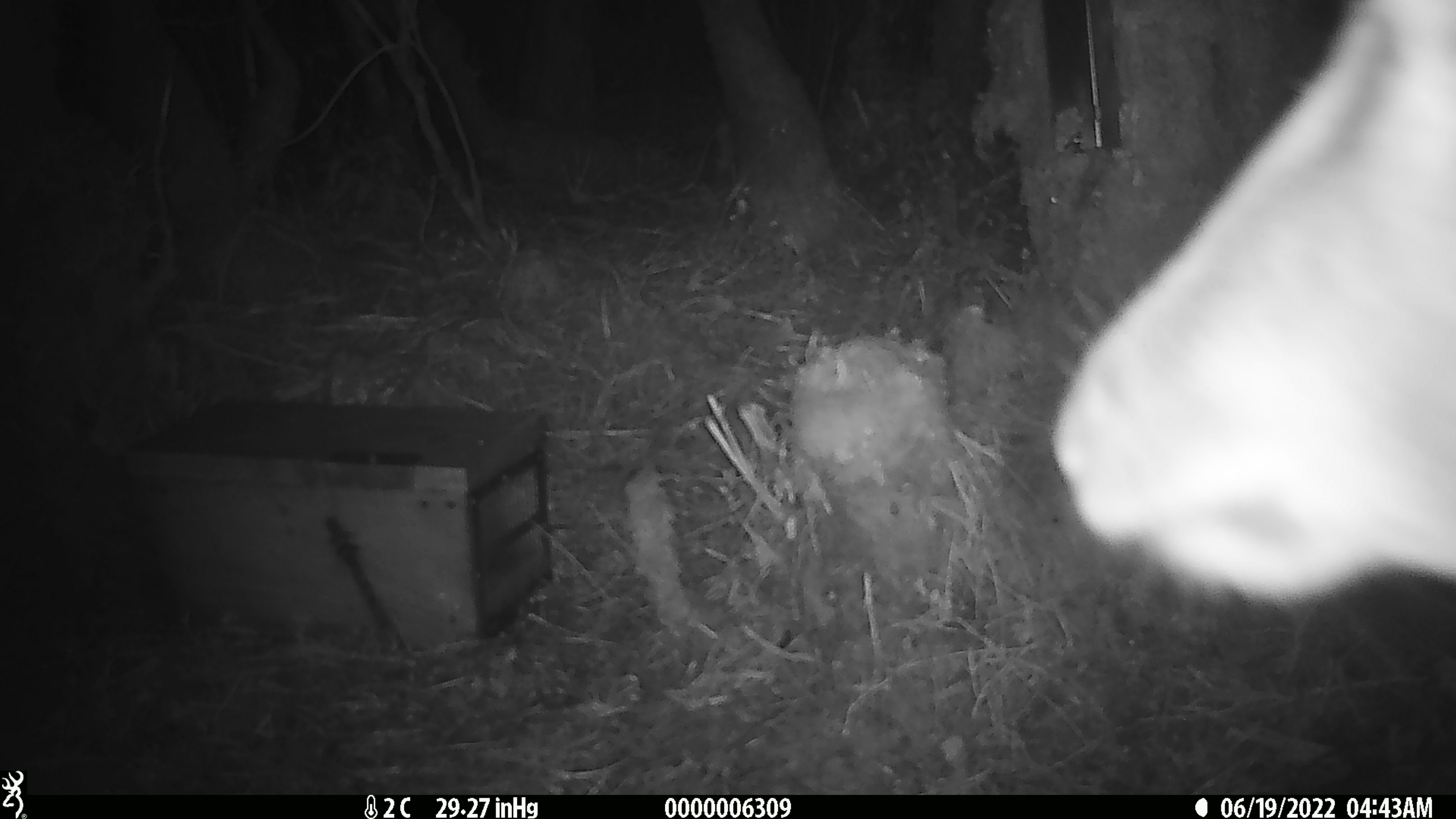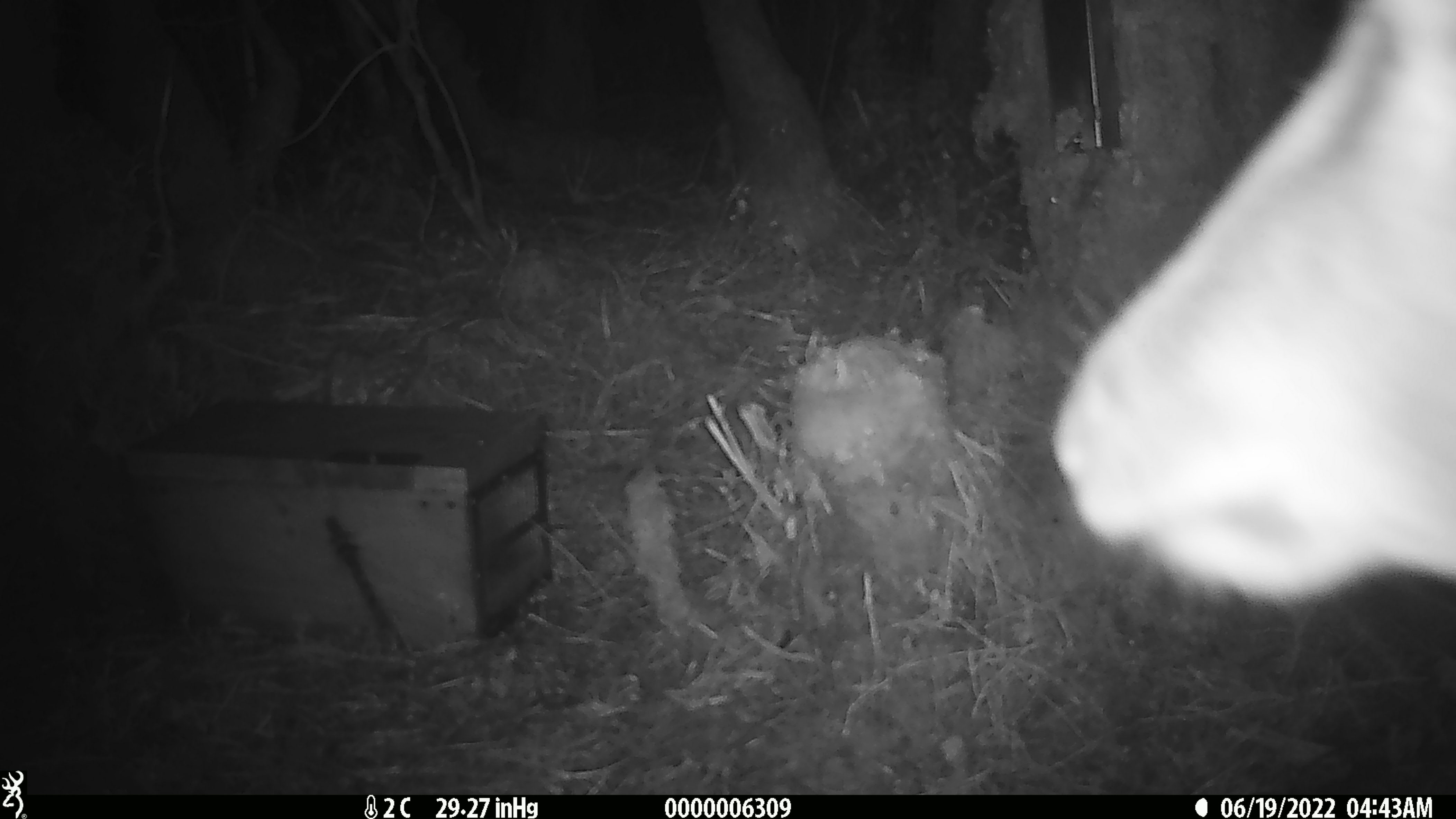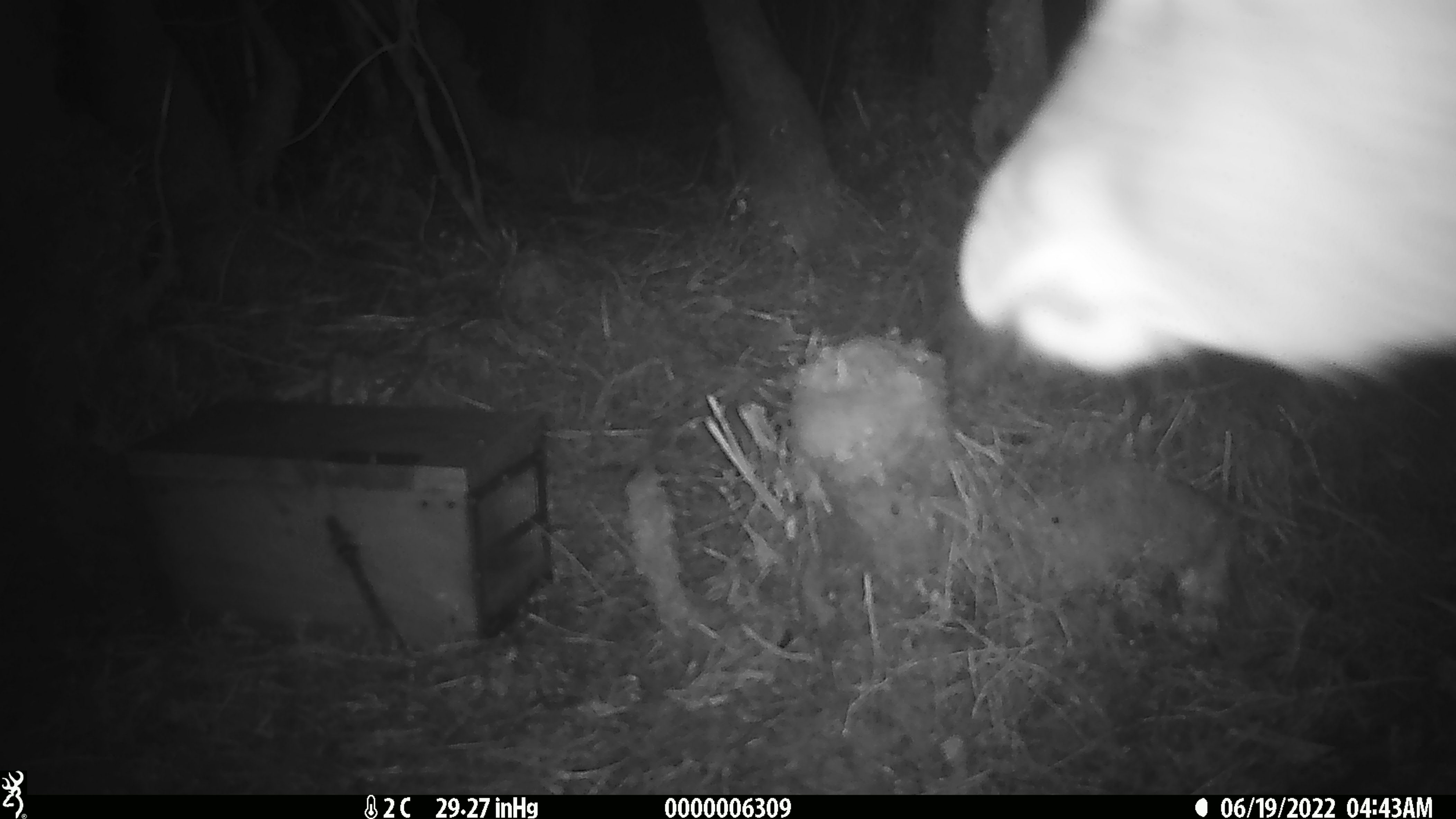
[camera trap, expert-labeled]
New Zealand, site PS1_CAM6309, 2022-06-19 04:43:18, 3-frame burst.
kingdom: Animalia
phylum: Chordata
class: Mammalia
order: Artiodactyla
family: Cervidae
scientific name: Cervidae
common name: deer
Deer (Cervidae).